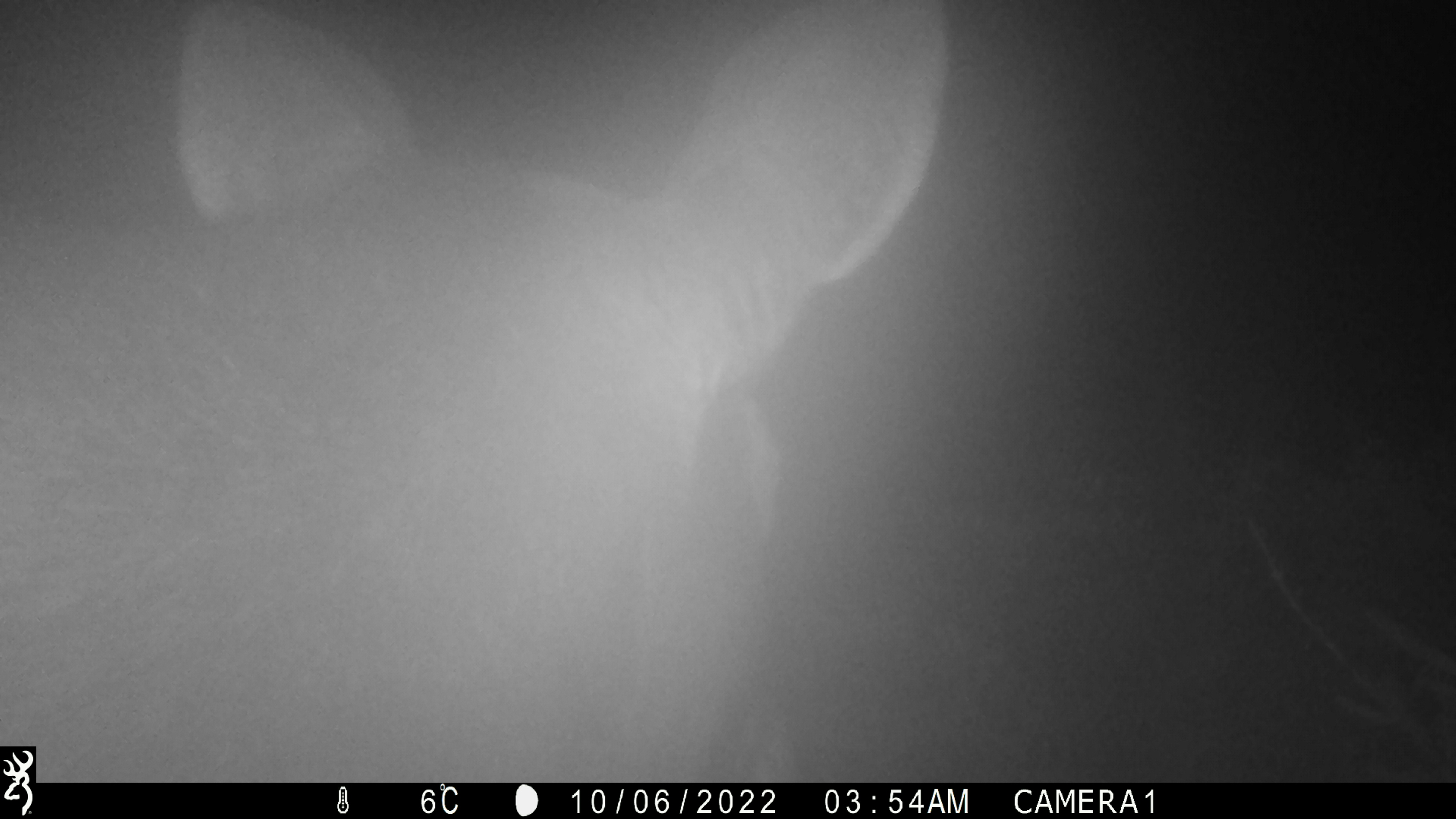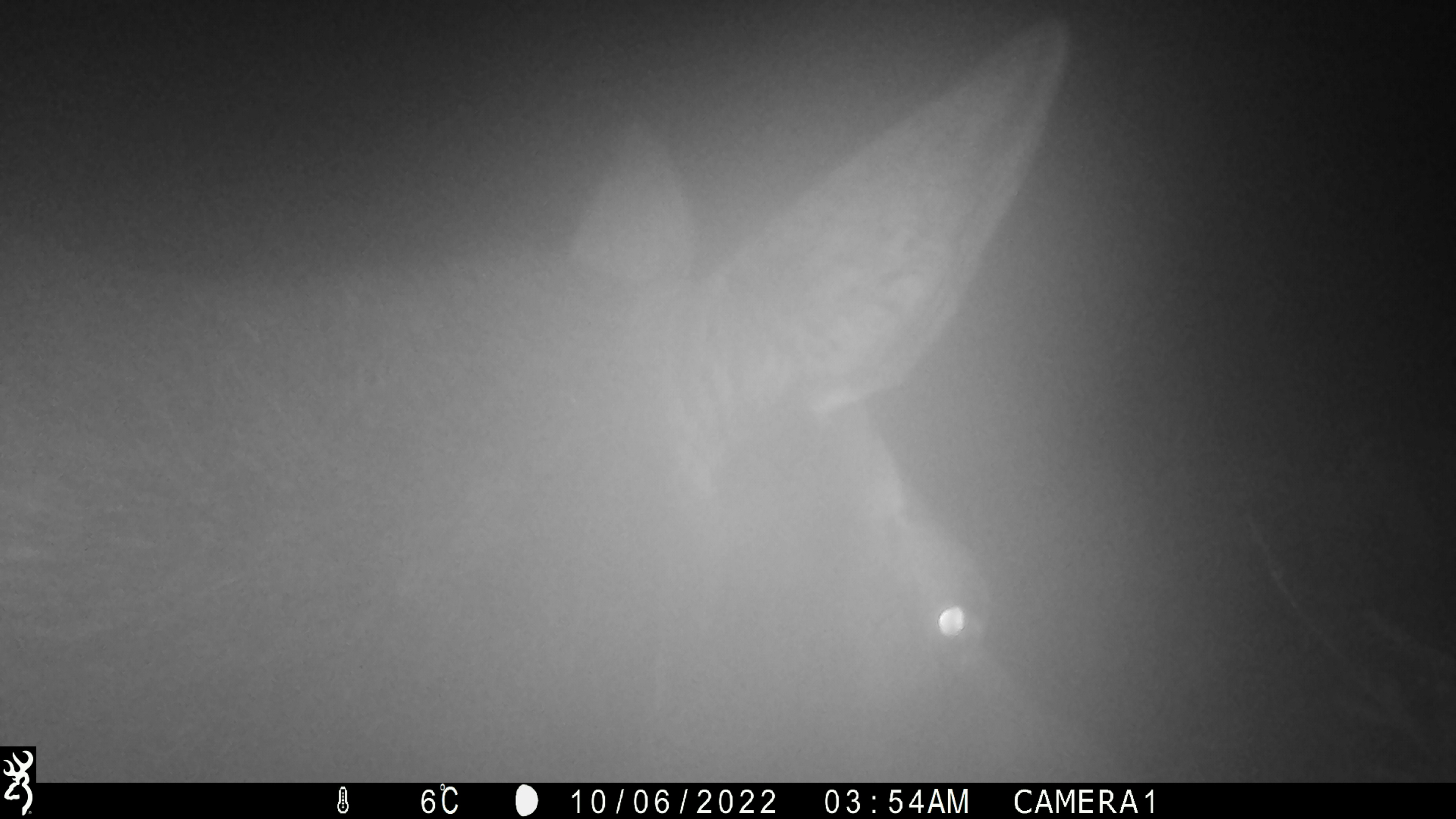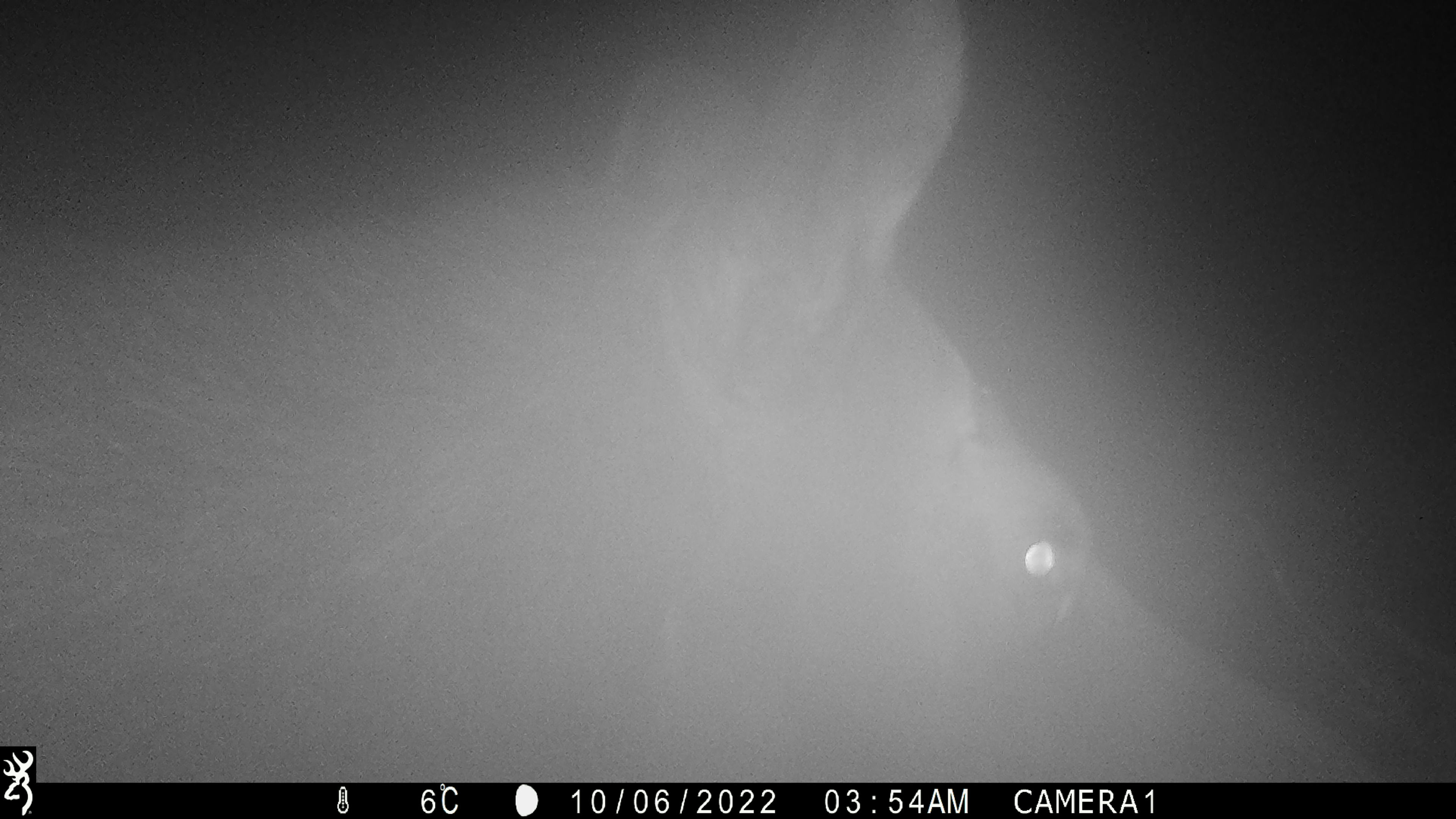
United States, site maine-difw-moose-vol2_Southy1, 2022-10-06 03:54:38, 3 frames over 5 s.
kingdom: Animalia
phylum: Chordata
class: Mammalia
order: Artiodactyla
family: Cervidae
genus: Alces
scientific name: Alces alces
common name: moose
Moose (Alces alces).